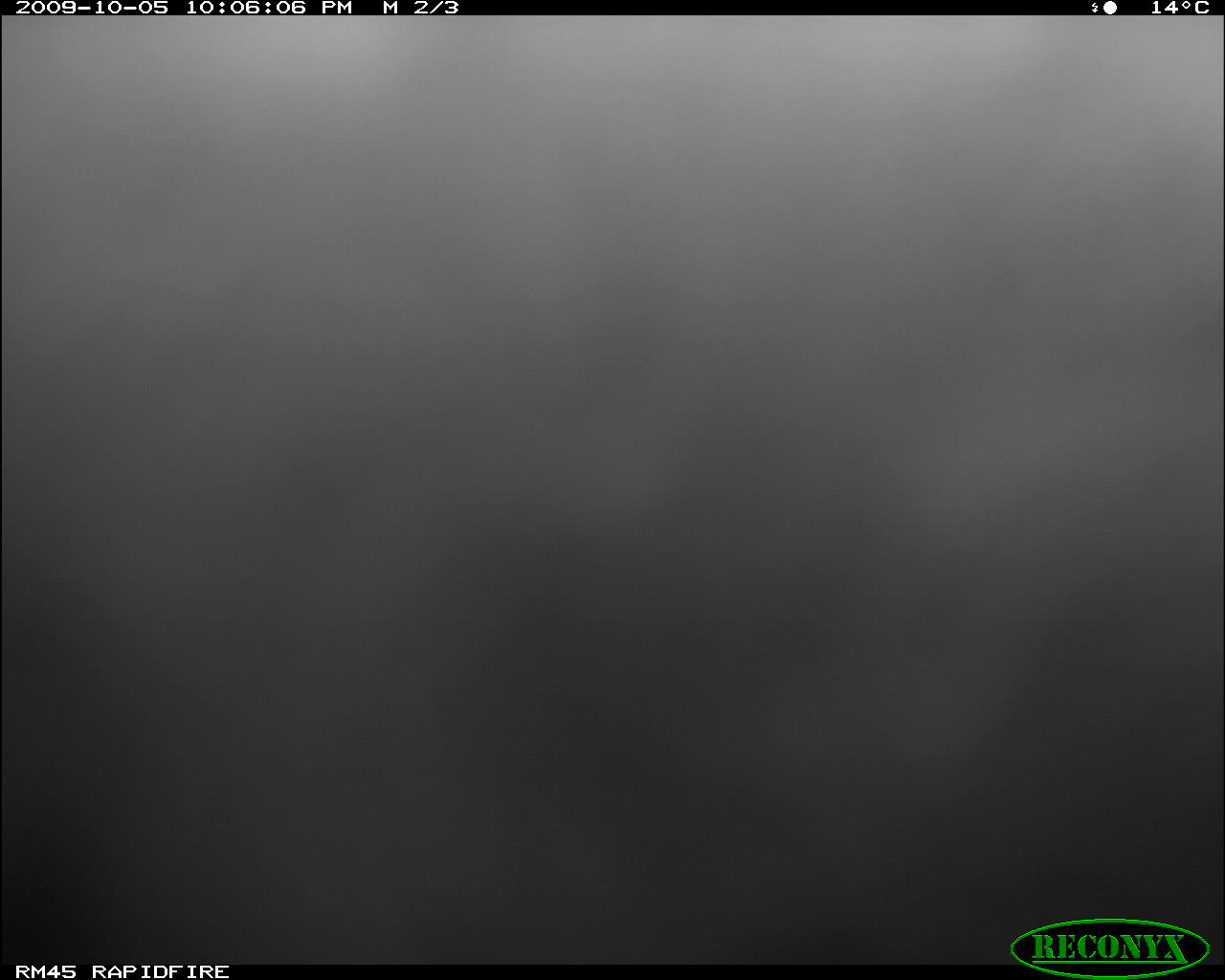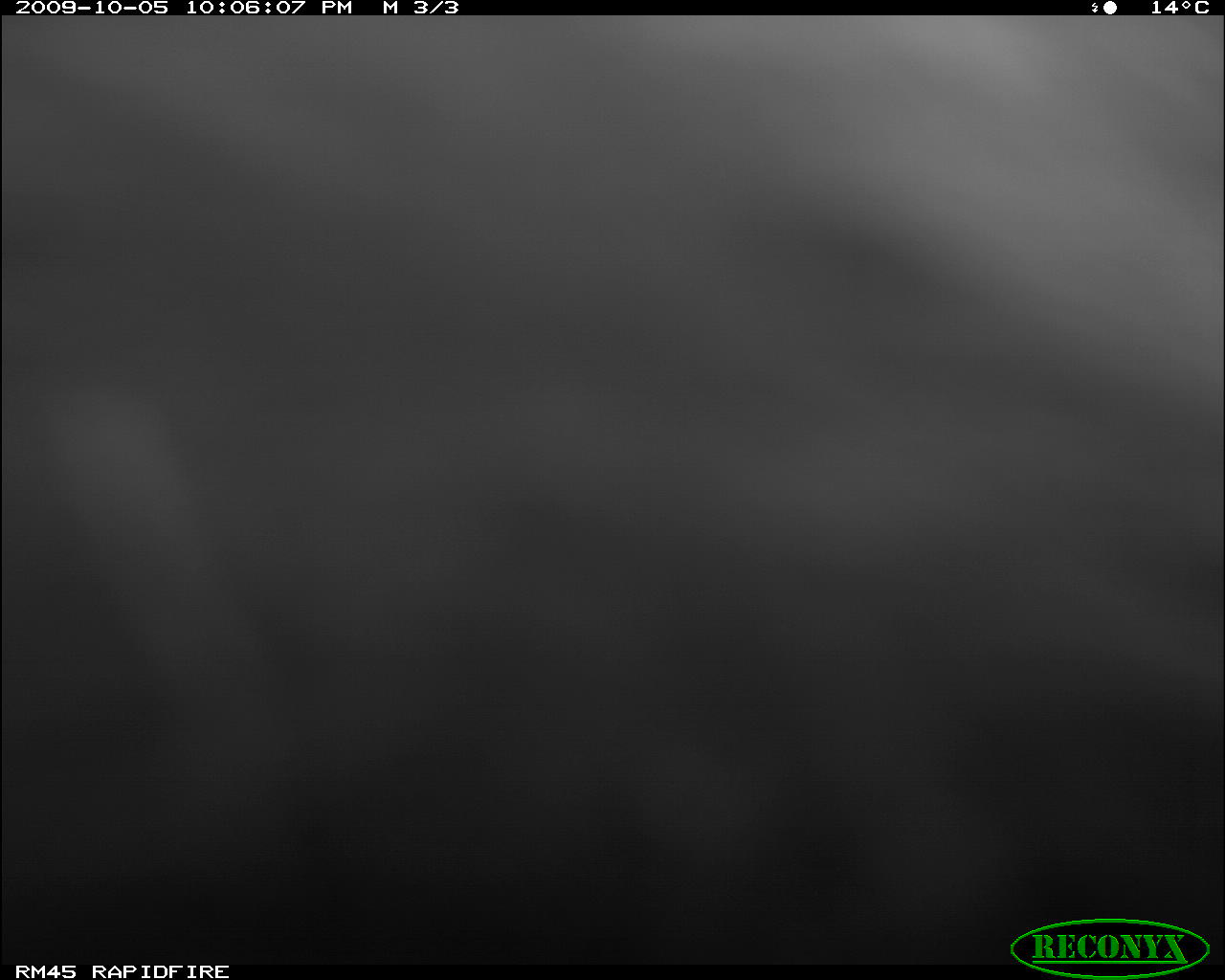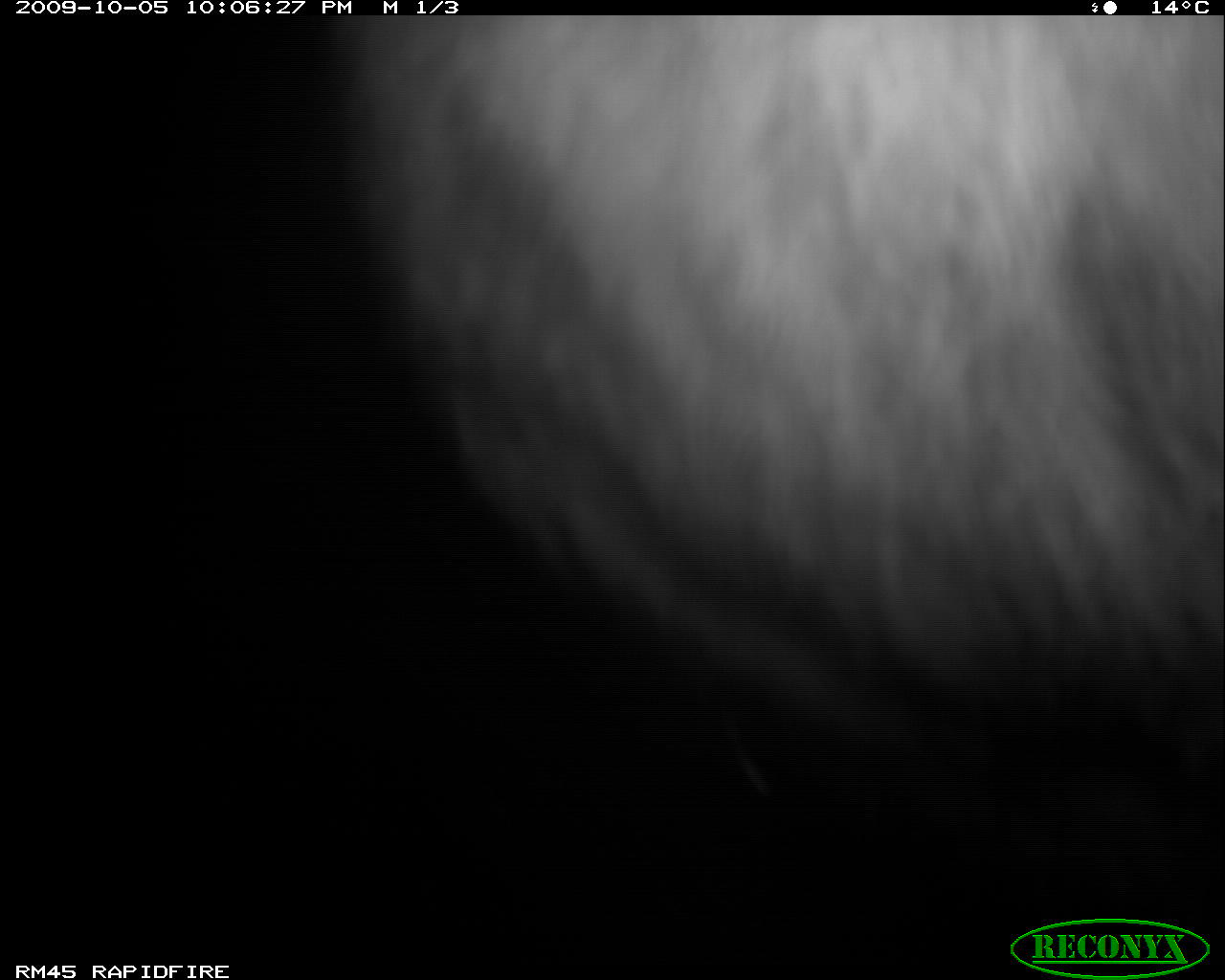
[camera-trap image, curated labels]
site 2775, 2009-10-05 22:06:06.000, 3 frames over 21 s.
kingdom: Animalia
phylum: Chordata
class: Mammalia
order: Carnivora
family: Hyaenidae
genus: Crocuta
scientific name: Crocuta crocuta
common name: spotted hyena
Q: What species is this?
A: Crocuta crocuta (spotted hyena).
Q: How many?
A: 1.